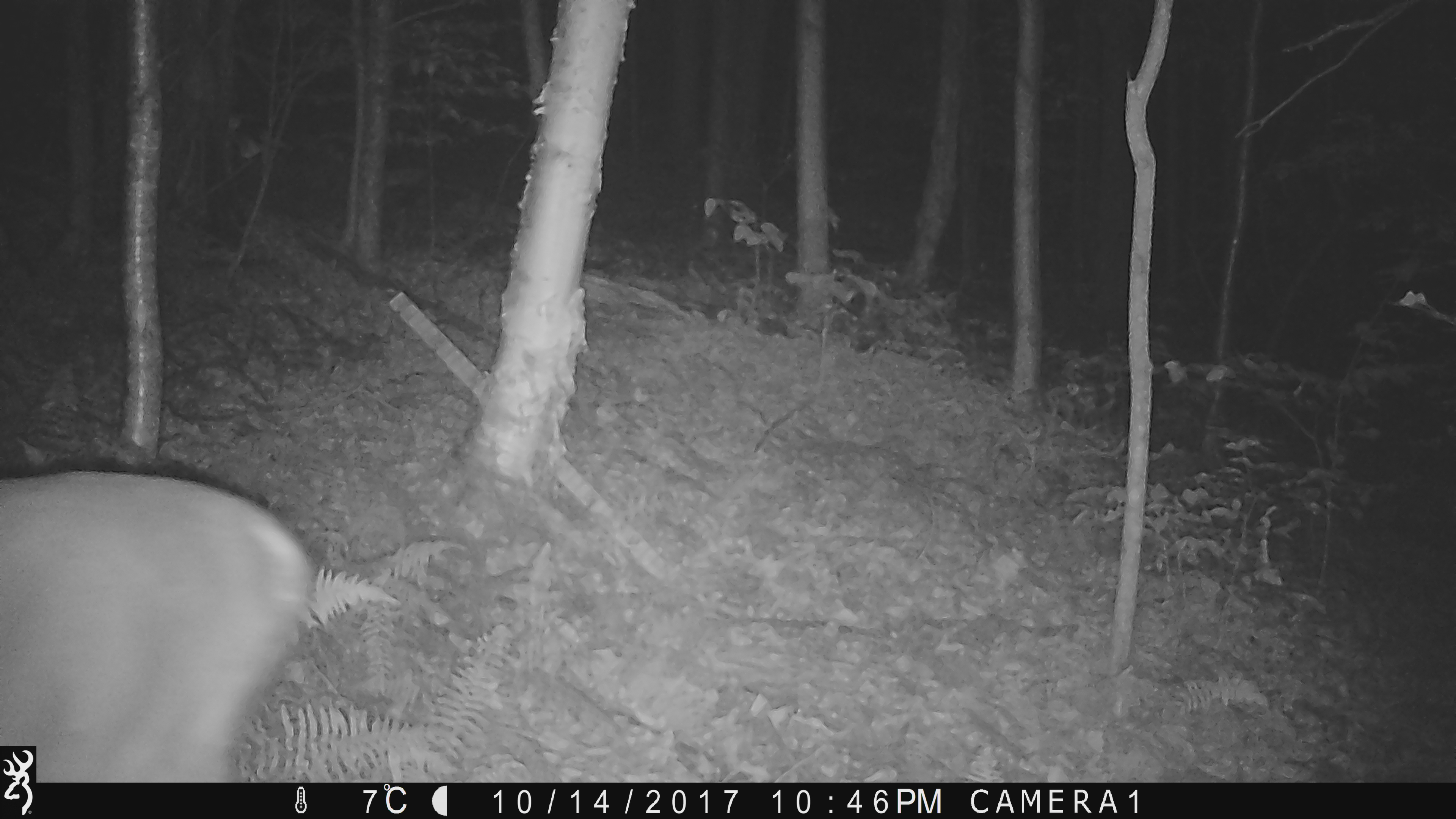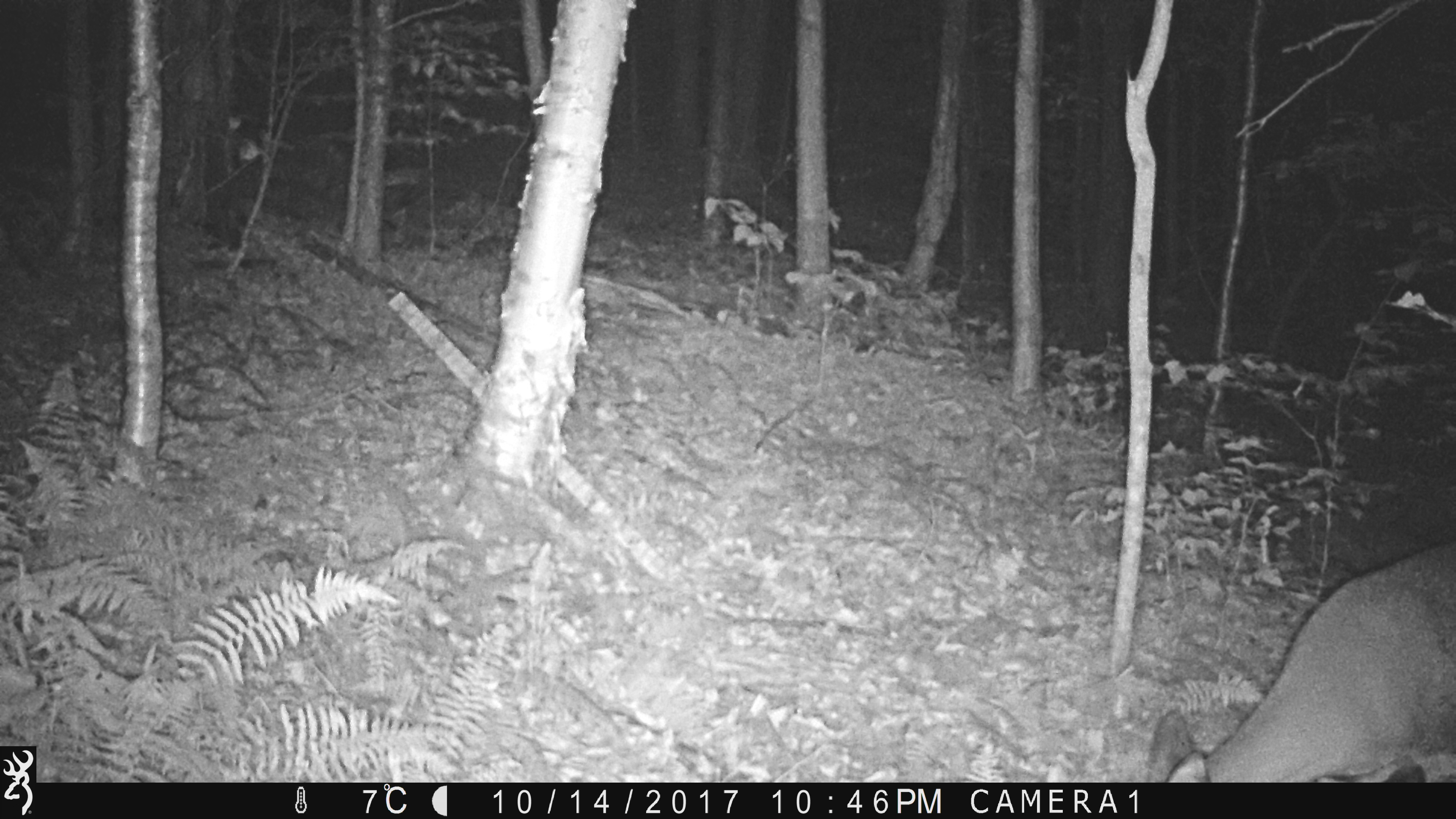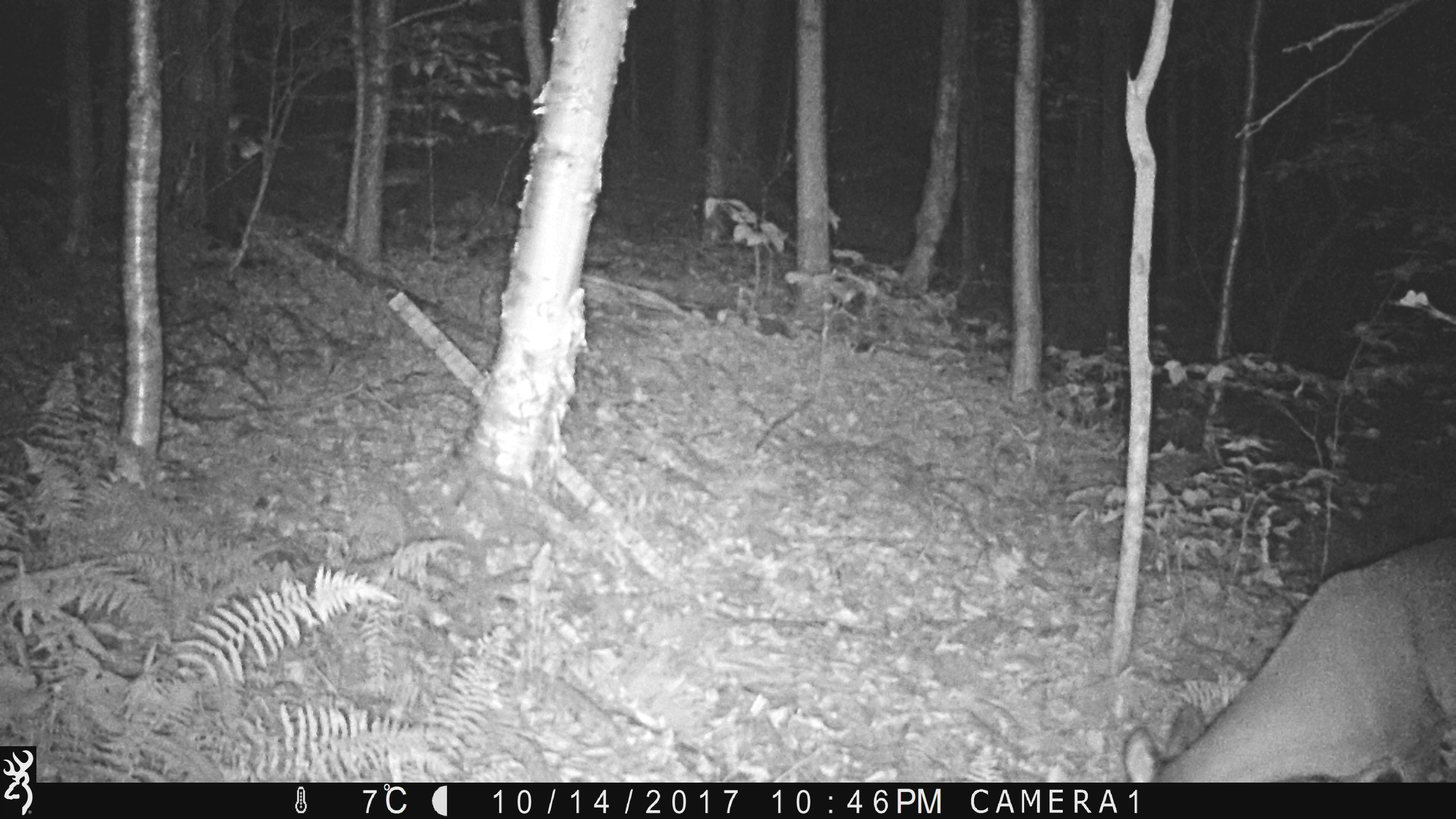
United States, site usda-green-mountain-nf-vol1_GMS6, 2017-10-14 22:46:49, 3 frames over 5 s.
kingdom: Animalia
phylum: Chordata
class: Mammalia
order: Artiodactyla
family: Cervidae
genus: Odocoileus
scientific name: Odocoileus virginianus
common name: white-tailed deer